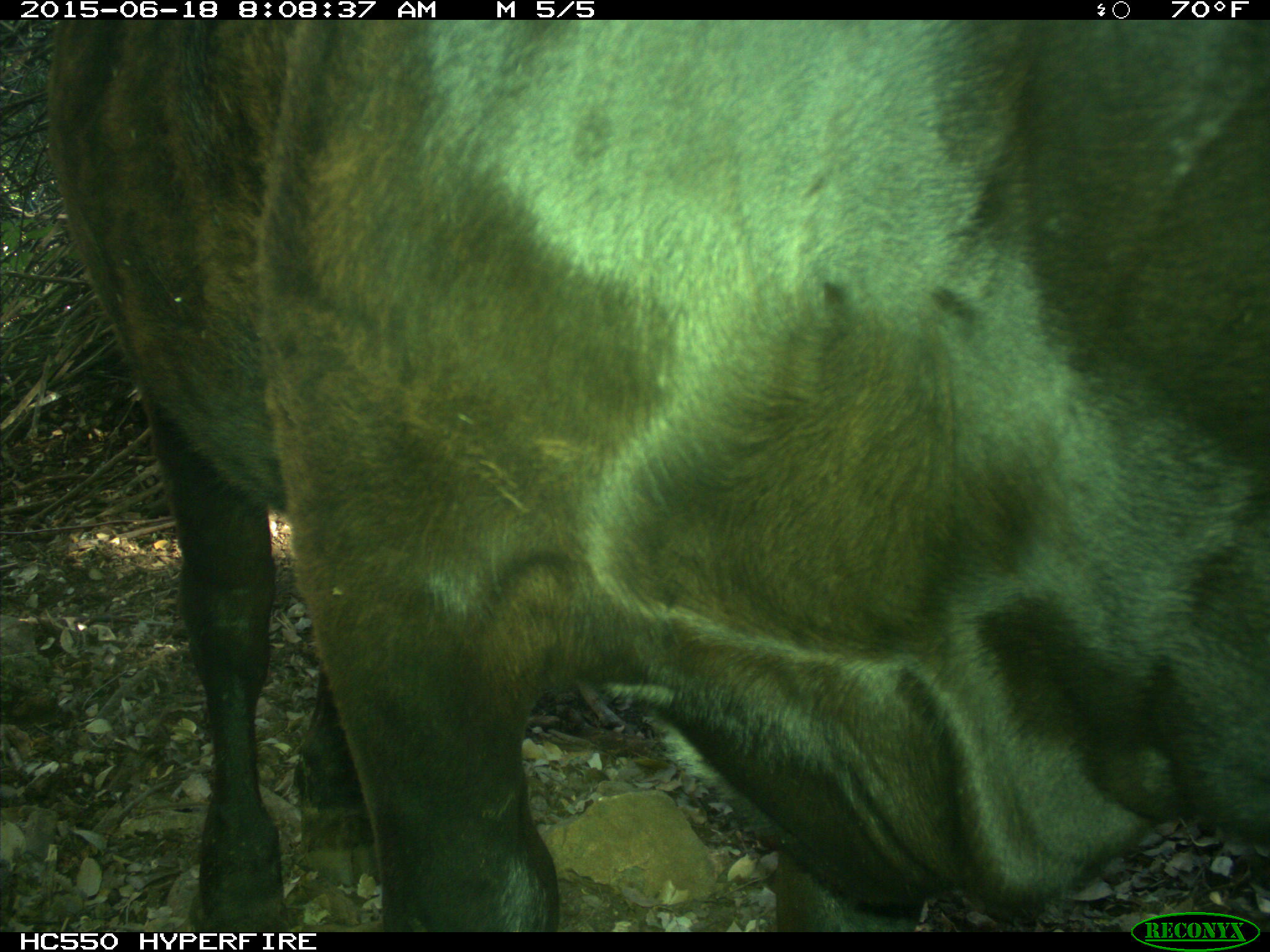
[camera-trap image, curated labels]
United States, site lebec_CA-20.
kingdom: Animalia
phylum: Chordata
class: Mammalia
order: Artiodactyla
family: Bovidae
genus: Bos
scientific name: Bos taurus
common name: domestic cow